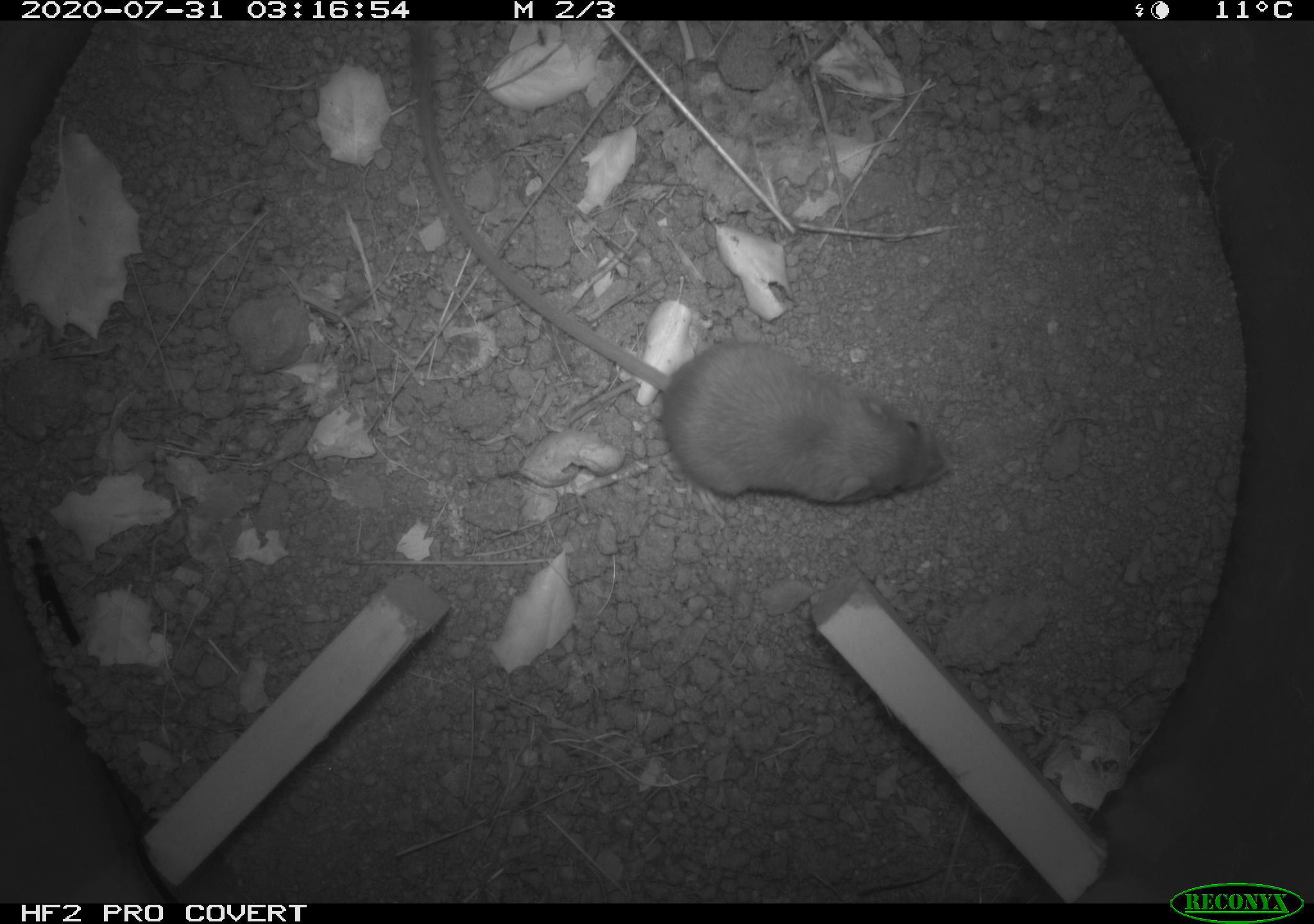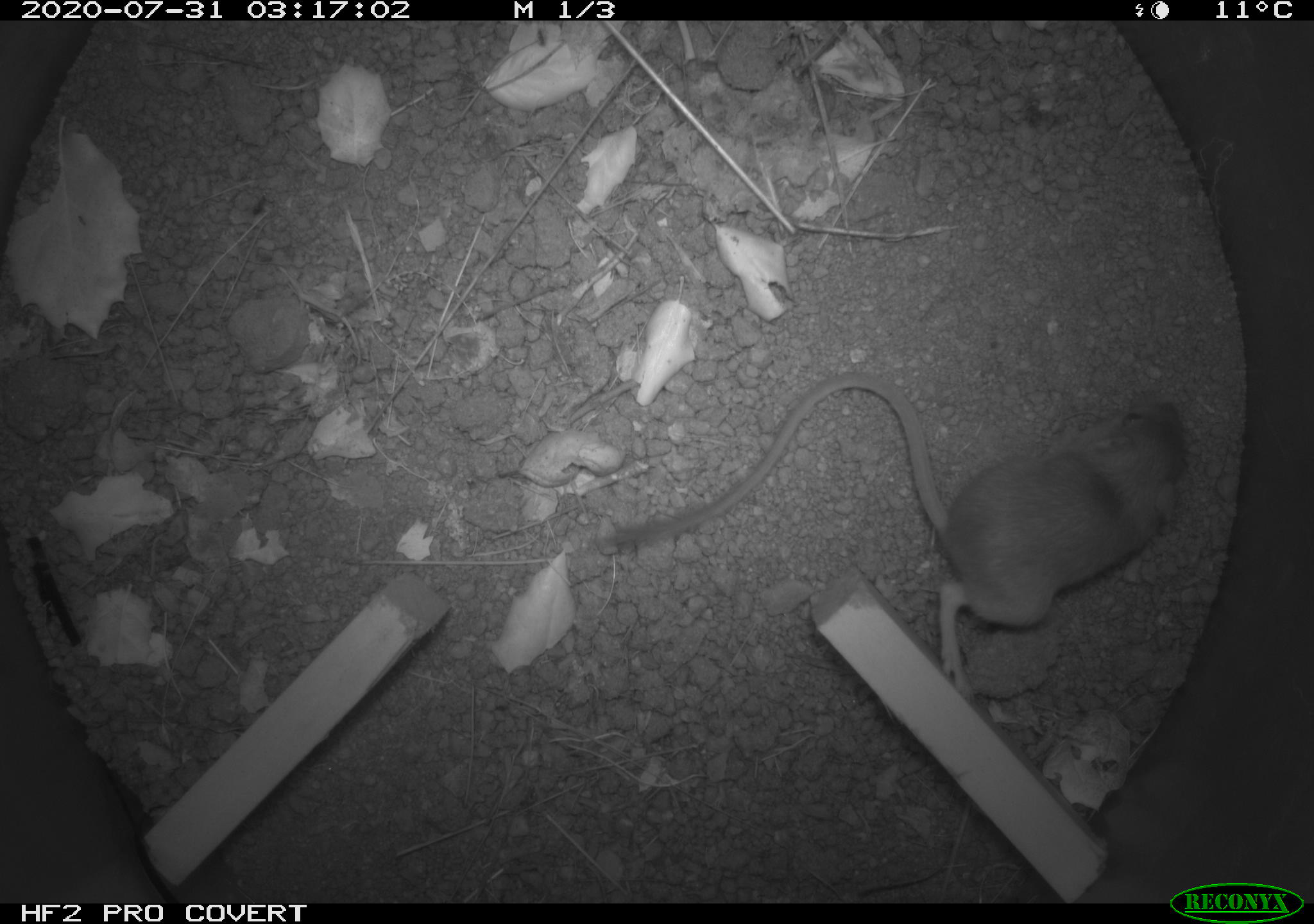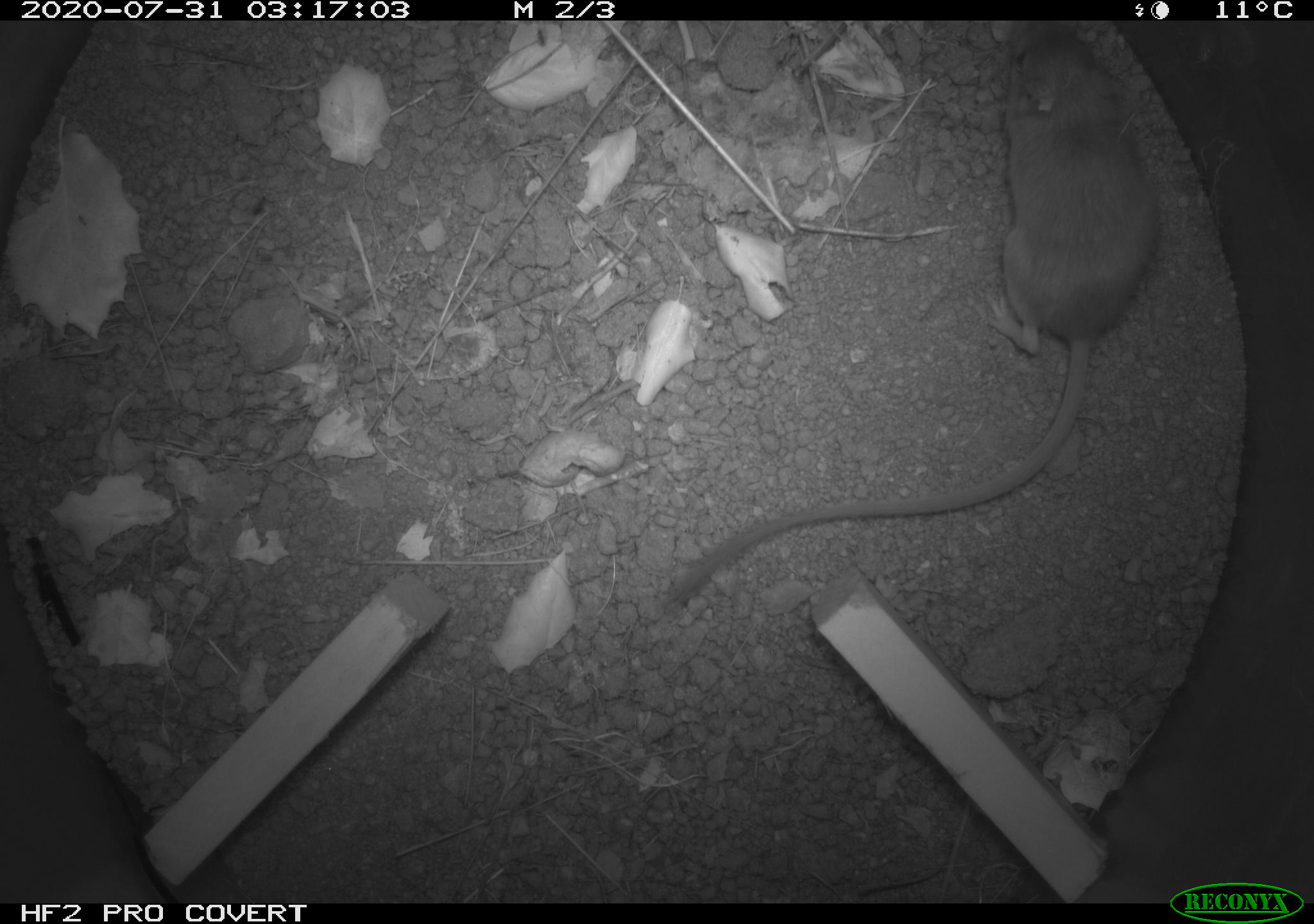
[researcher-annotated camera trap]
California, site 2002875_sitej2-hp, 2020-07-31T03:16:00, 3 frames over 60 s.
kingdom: Animalia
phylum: Chordata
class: Mammalia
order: Rodentia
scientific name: Rodentia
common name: rodent